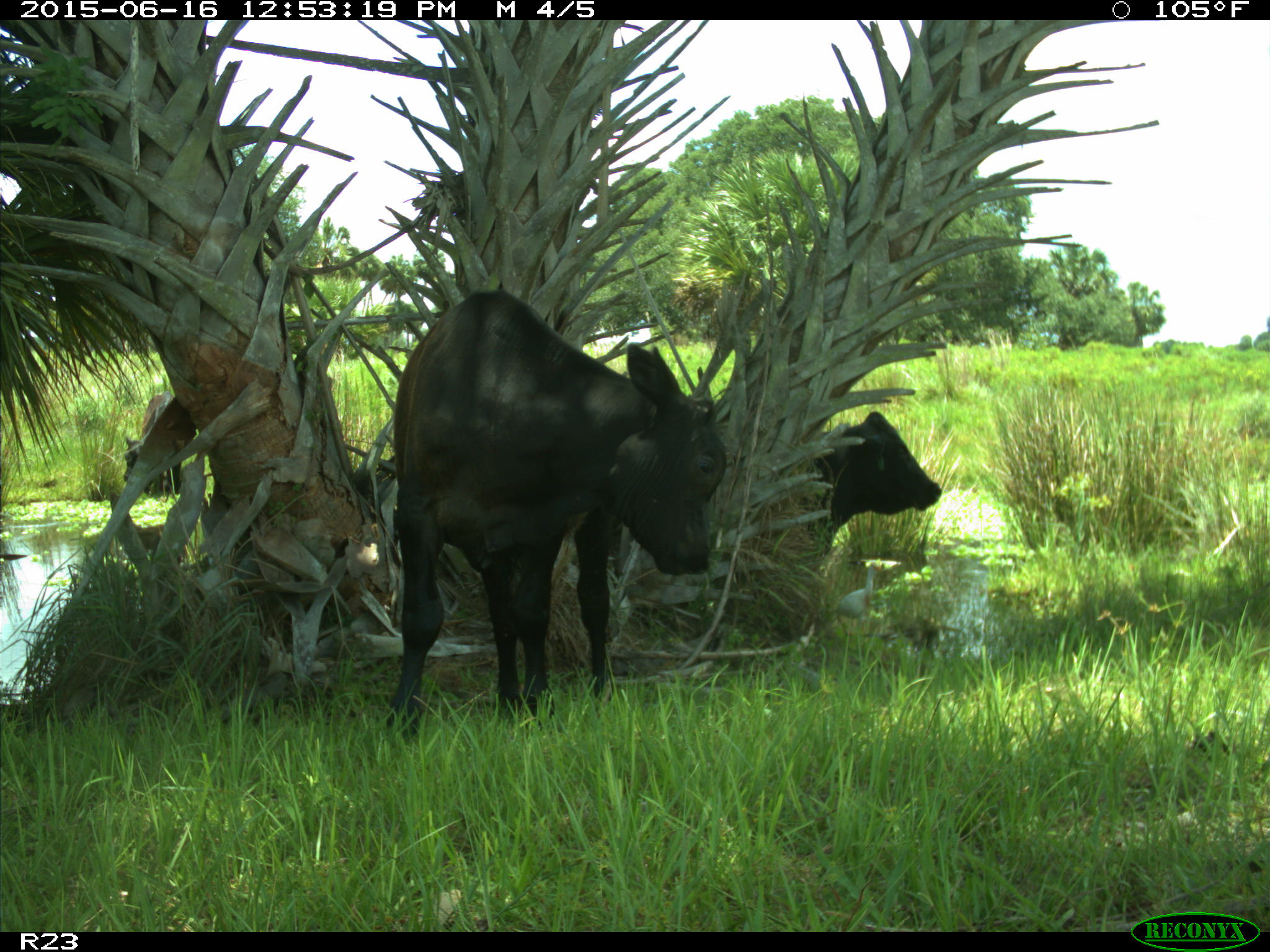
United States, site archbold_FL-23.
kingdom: Animalia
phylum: Chordata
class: Mammalia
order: Artiodactyla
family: Bovidae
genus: Bos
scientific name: Bos taurus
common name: domestic cow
Bos taurus (domestic cow).